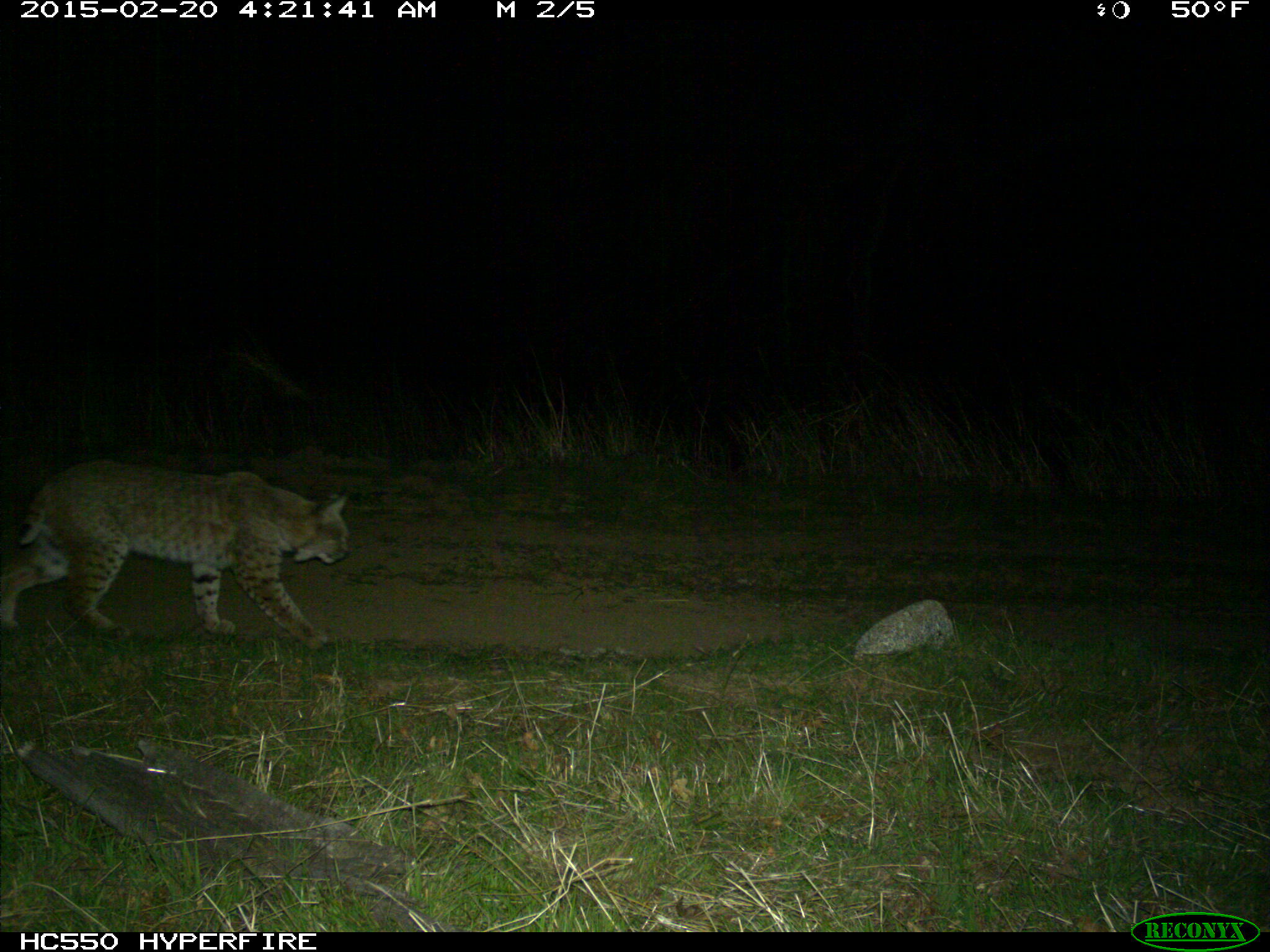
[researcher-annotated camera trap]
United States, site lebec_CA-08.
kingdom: Animalia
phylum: Chordata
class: Mammalia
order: Carnivora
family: Felidae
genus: Lynx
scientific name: Lynx rufus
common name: bobcat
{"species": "Lynx rufus (bobcat)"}